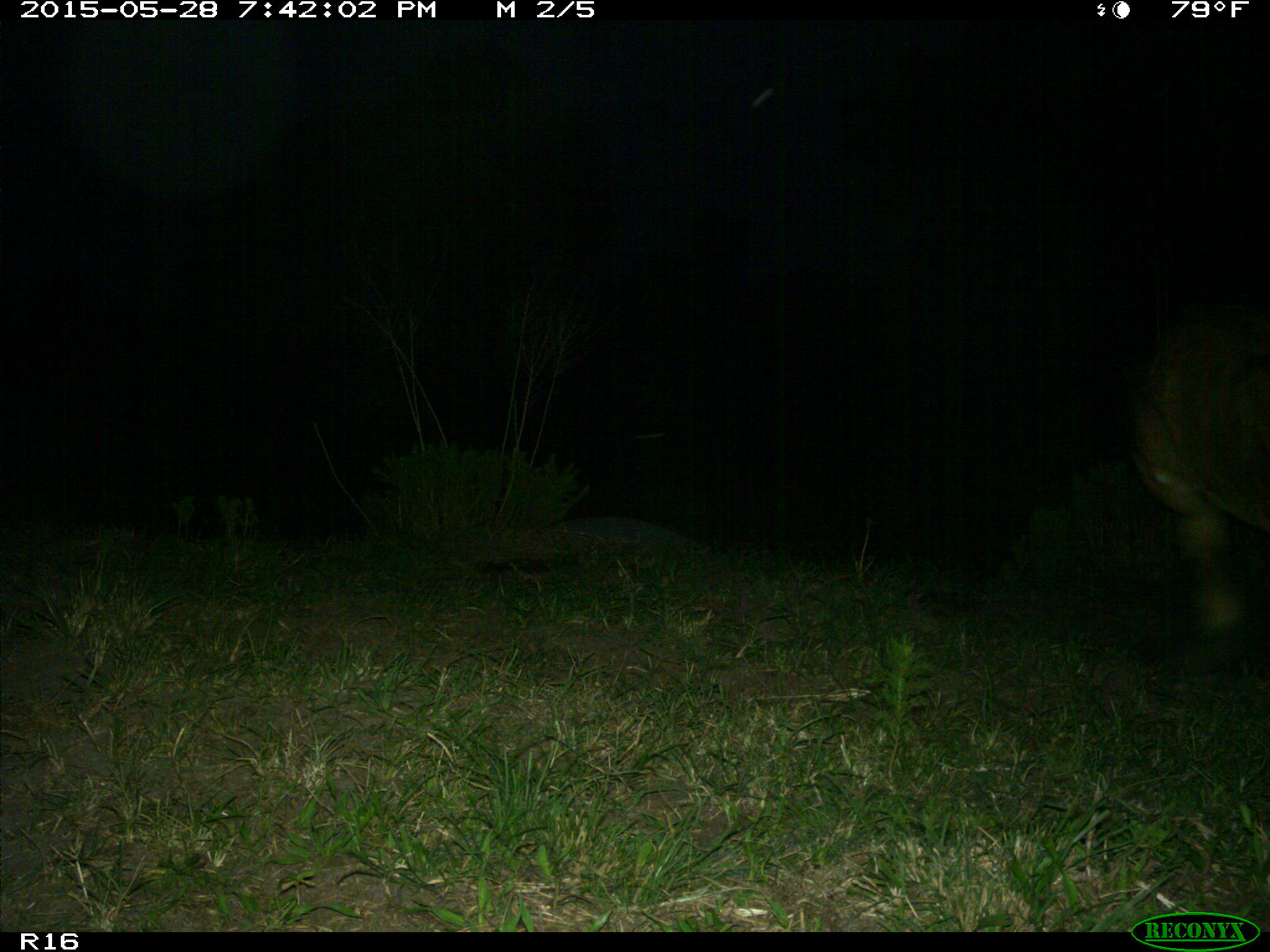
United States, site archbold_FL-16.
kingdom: Animalia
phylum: Chordata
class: Mammalia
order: Artiodactyla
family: Bovidae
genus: Bos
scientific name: Bos taurus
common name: domestic cow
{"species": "Bos taurus (domestic cow)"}